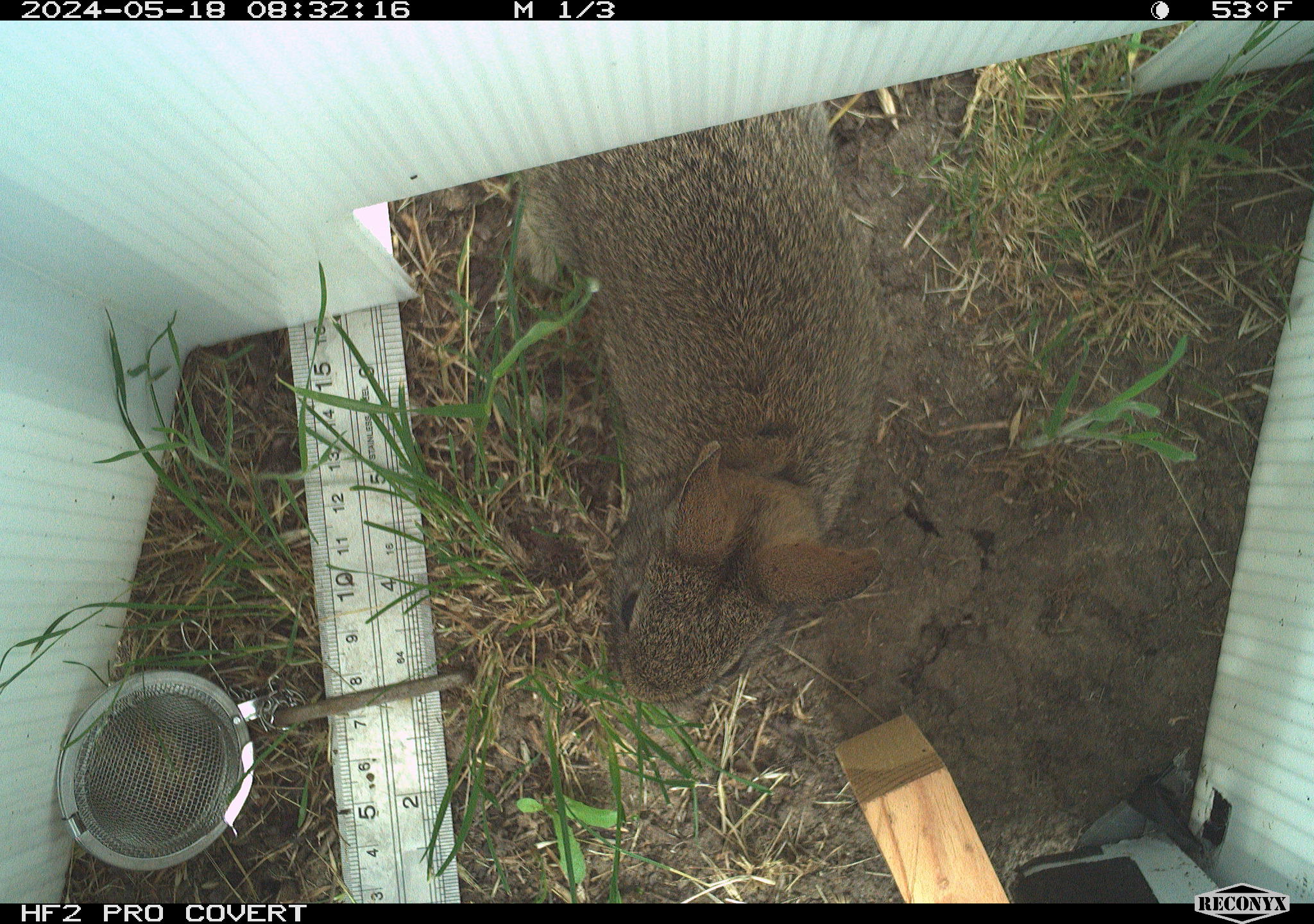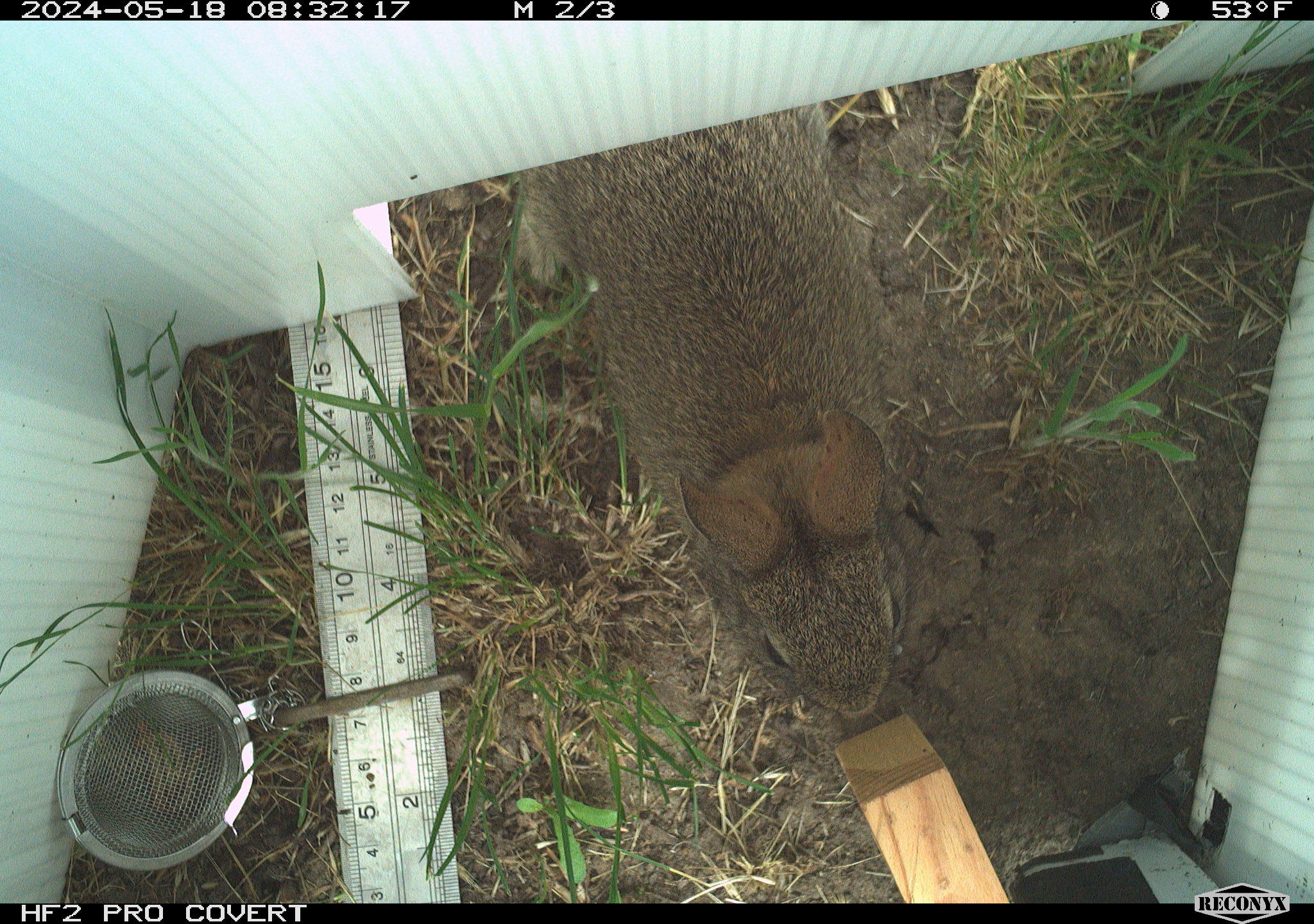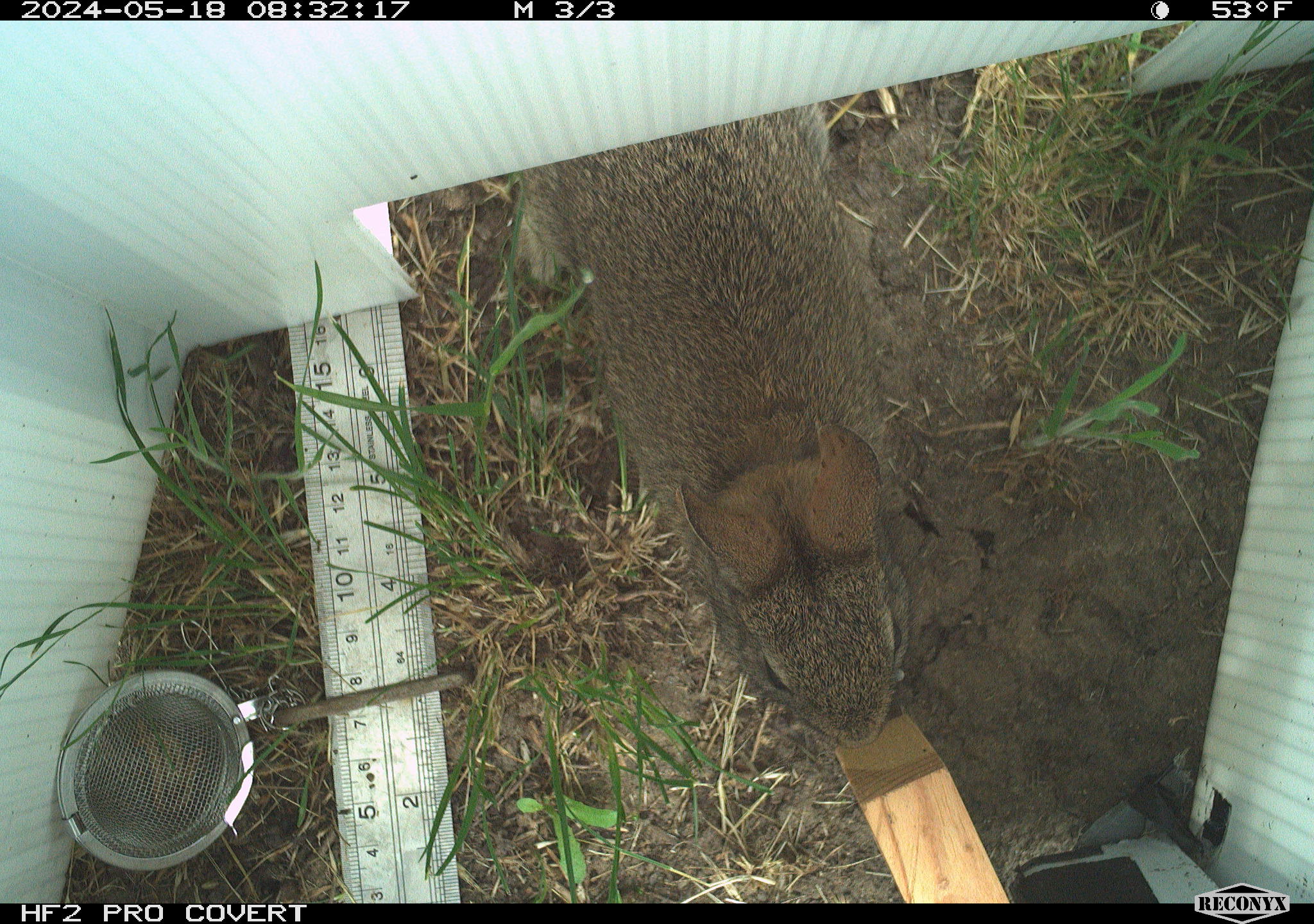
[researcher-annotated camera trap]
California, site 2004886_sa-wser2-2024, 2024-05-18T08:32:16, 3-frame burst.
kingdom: Animalia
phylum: Chordata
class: Mammalia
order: Lagomorpha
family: Leporidae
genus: Sylvilagus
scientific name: Sylvilagus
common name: cottontail rabbits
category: sylvilagus species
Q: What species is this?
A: Sylvilagus species (cottontail rabbits) (Sylvilagus).